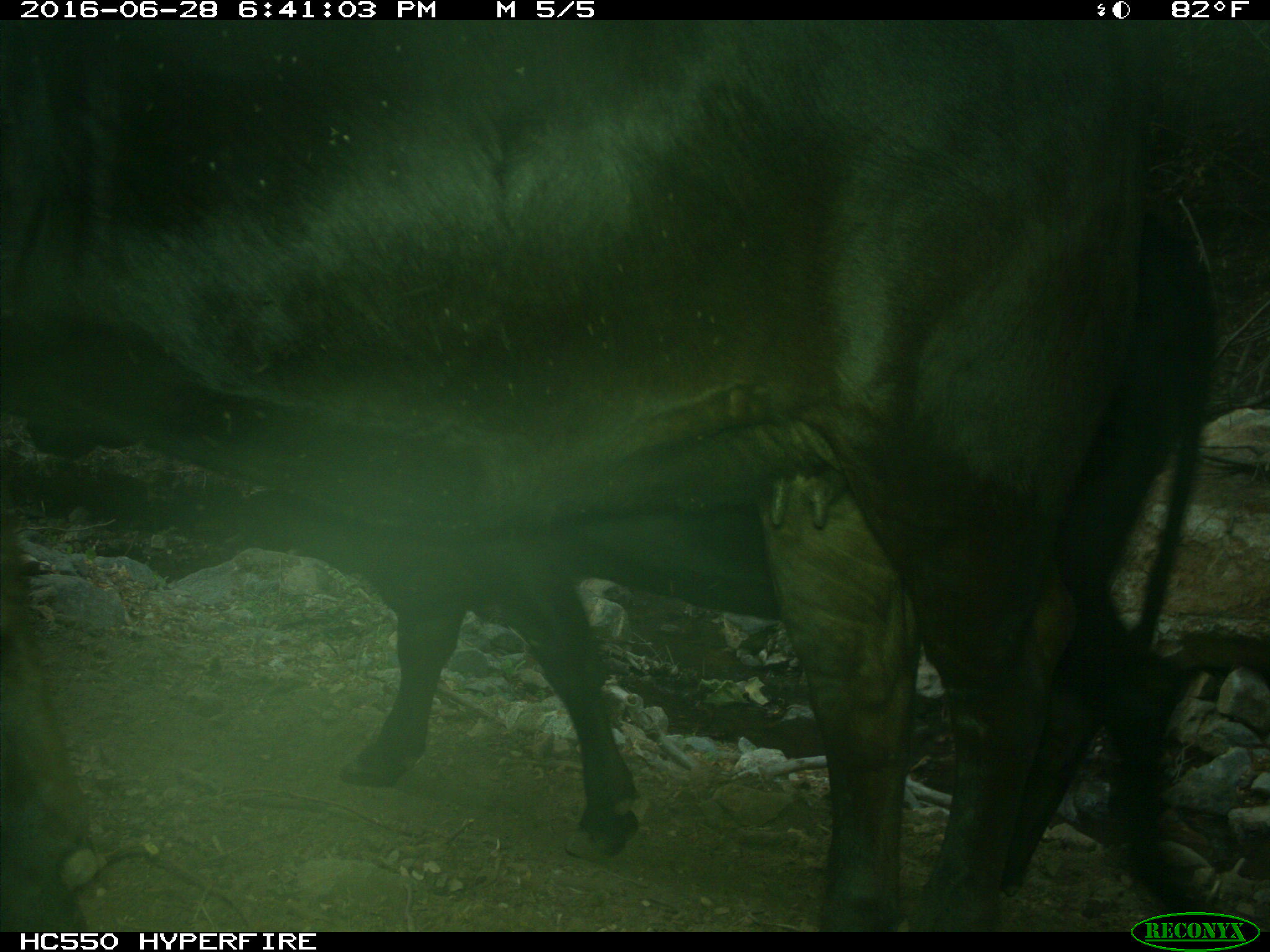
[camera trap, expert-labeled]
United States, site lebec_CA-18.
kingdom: Animalia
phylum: Chordata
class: Mammalia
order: Artiodactyla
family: Bovidae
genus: Bos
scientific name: Bos taurus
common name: domestic cow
Bos taurus (domestic cow).